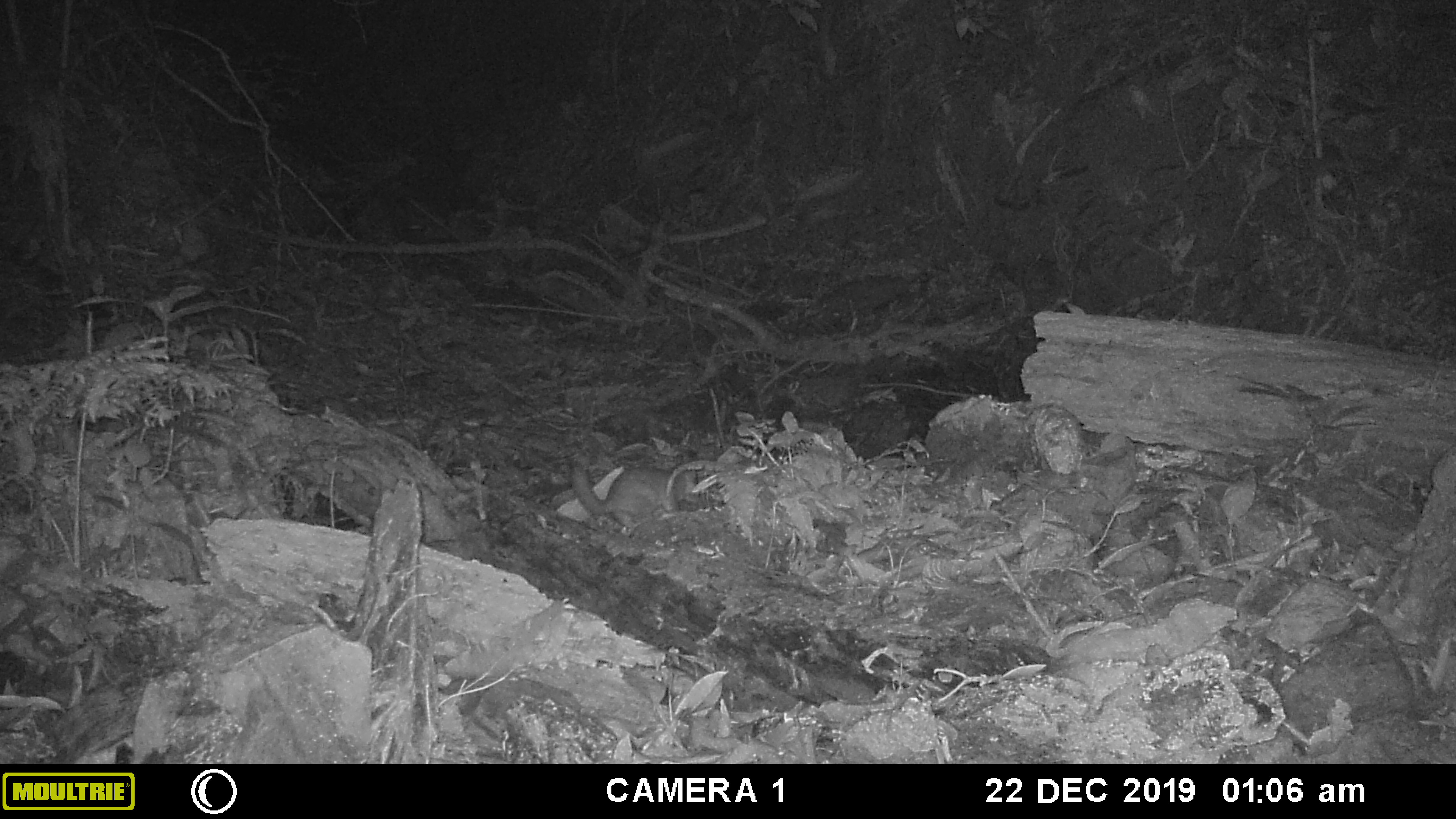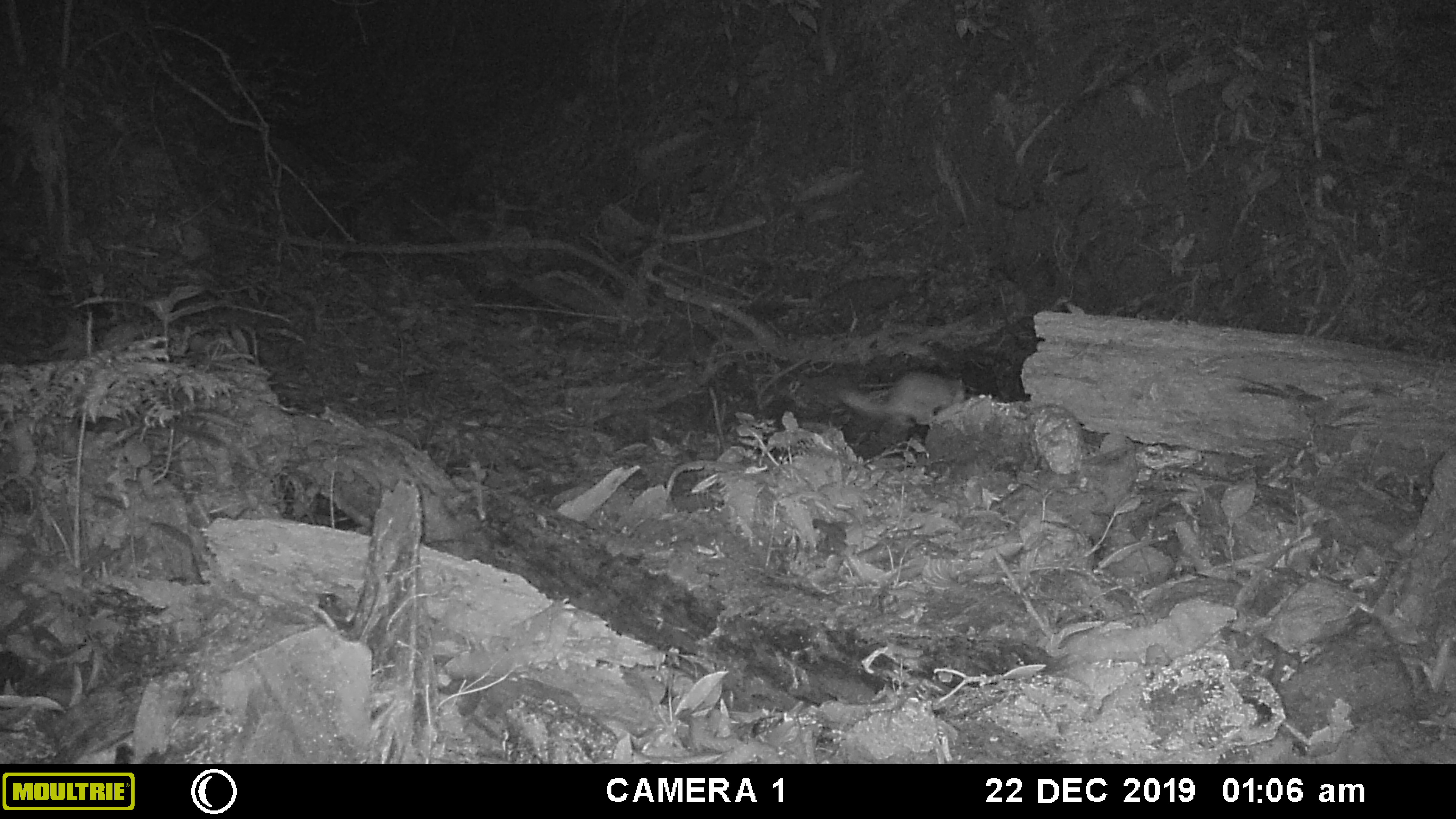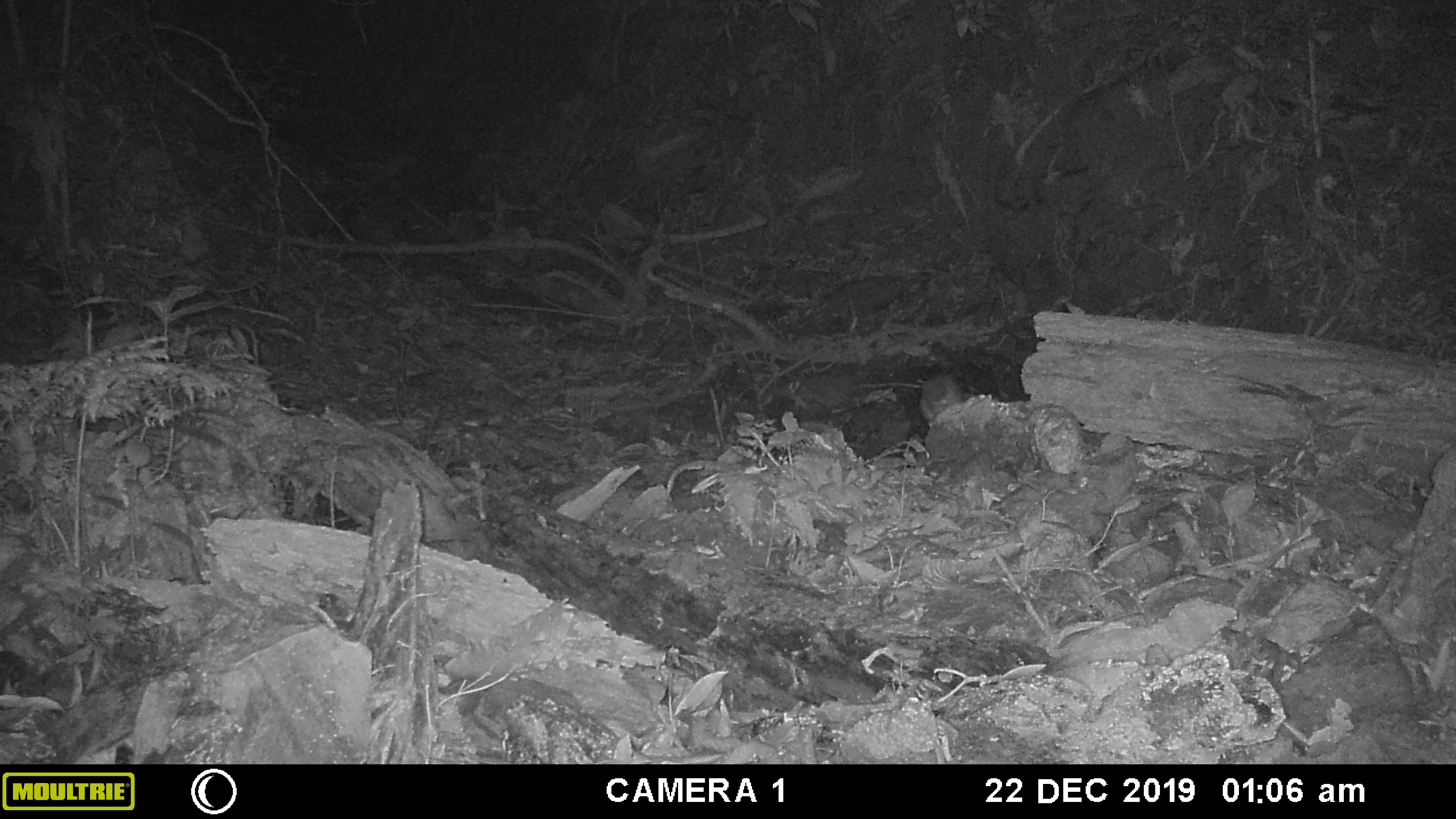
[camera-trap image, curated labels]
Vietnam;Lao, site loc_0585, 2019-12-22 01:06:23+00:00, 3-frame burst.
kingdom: Animalia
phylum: Chordata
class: Mammalia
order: Carnivora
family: Mustelidae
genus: Melogale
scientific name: Melogale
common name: ferret badger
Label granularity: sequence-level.